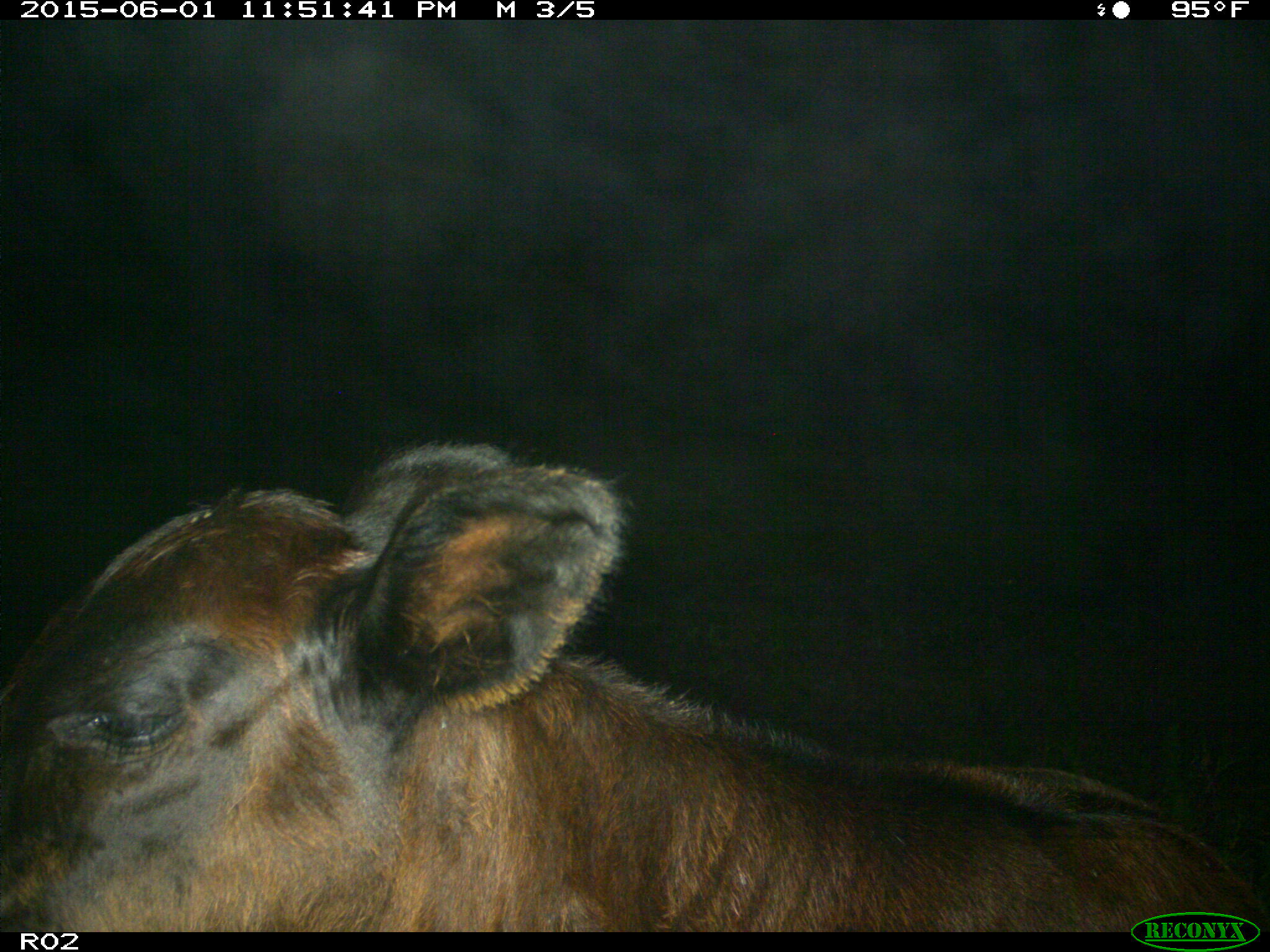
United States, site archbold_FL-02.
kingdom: Animalia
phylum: Chordata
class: Mammalia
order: Artiodactyla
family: Bovidae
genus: Bos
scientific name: Bos taurus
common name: domestic cow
Bos taurus (domestic cow).